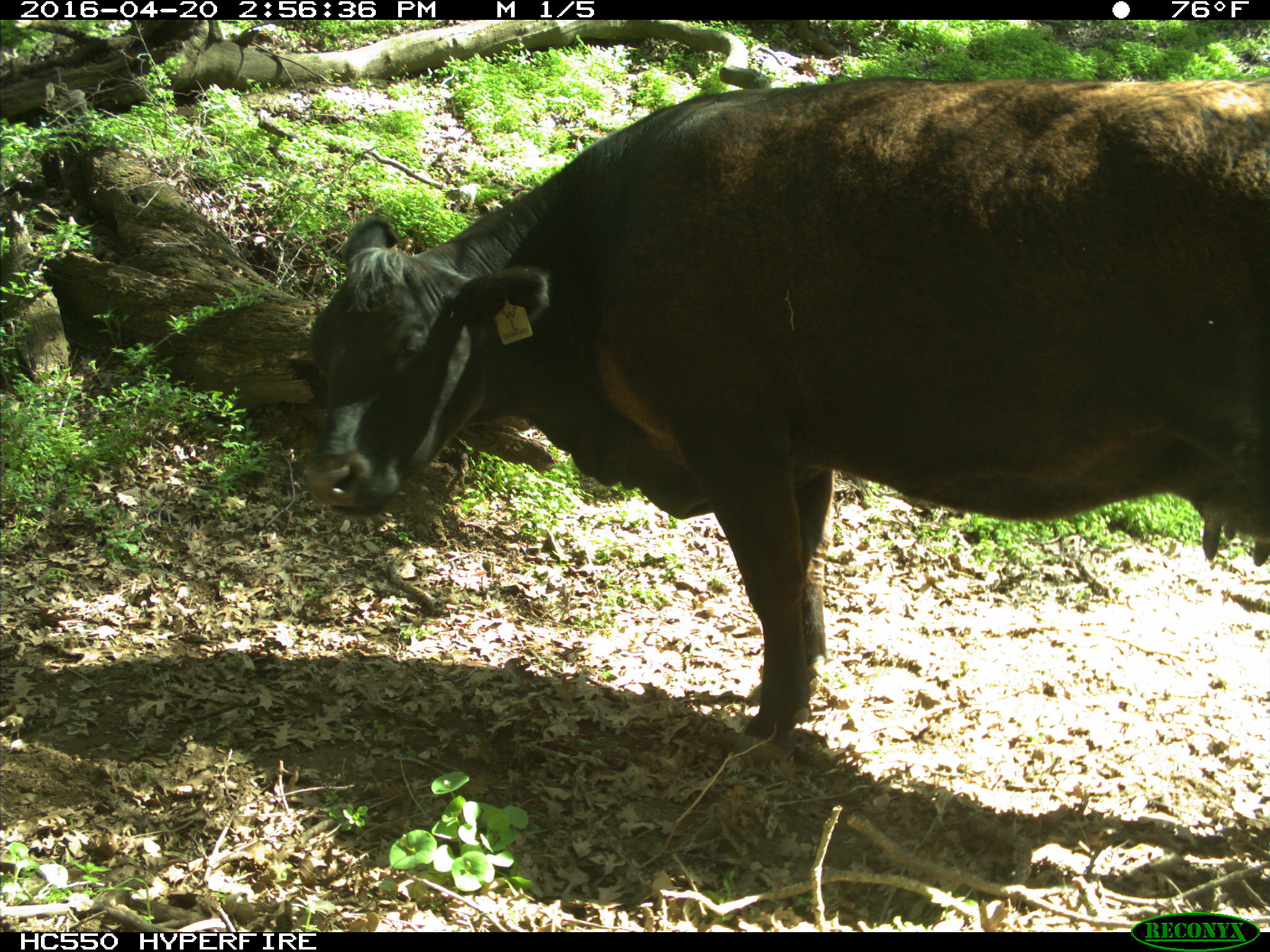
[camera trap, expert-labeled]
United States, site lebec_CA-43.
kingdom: Animalia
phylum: Chordata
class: Mammalia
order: Artiodactyla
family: Bovidae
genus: Bos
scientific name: Bos taurus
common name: domestic cow